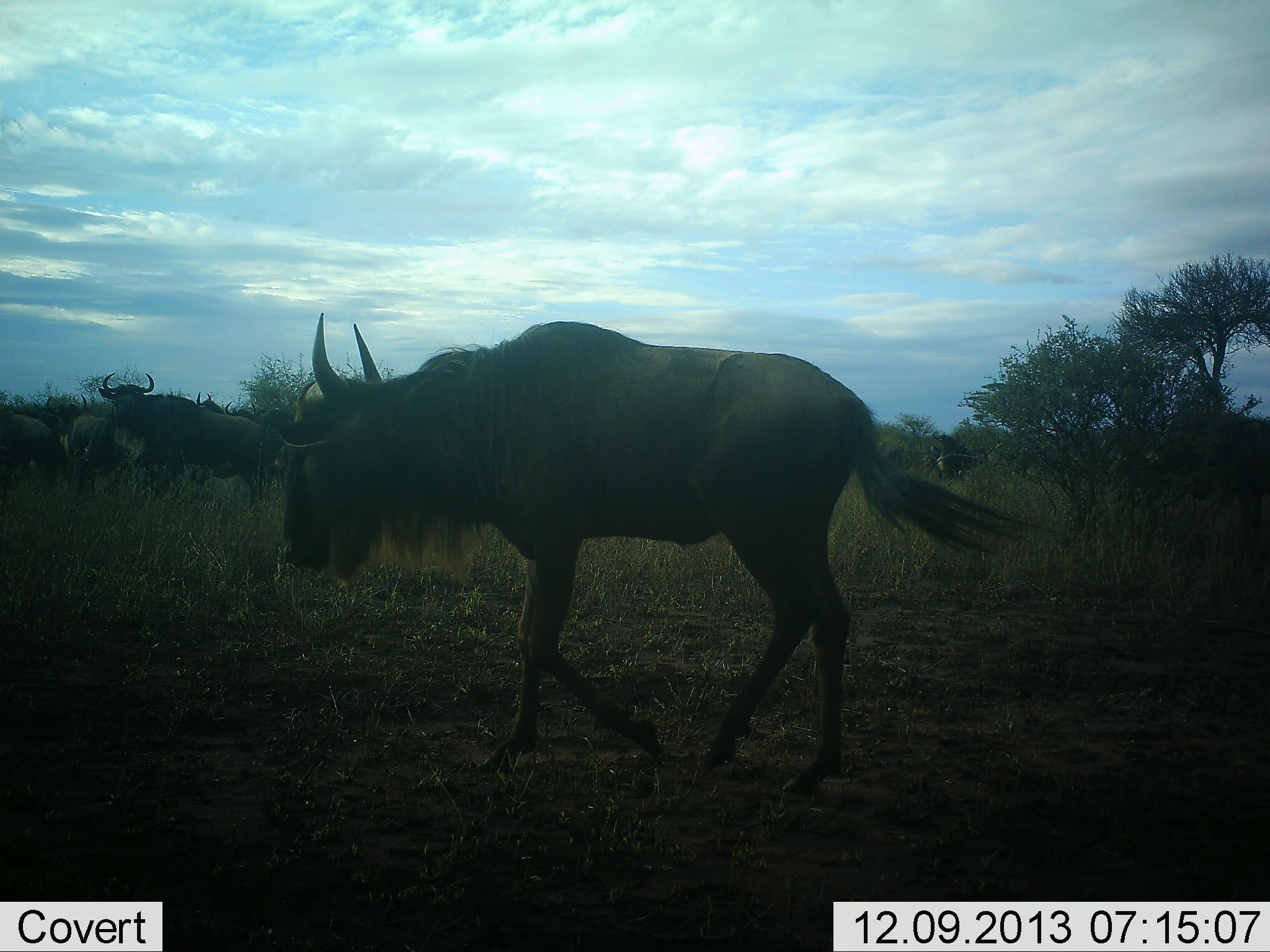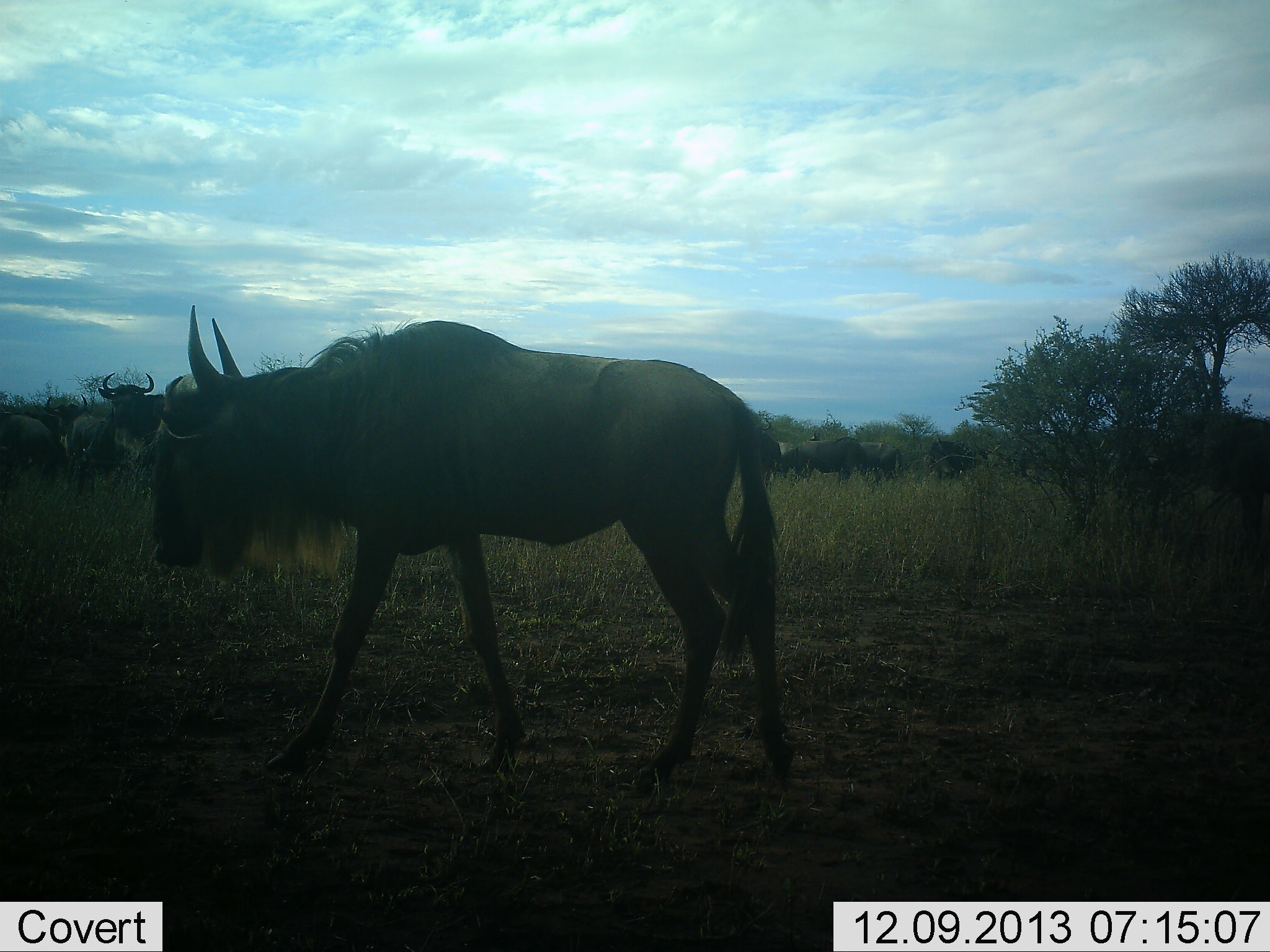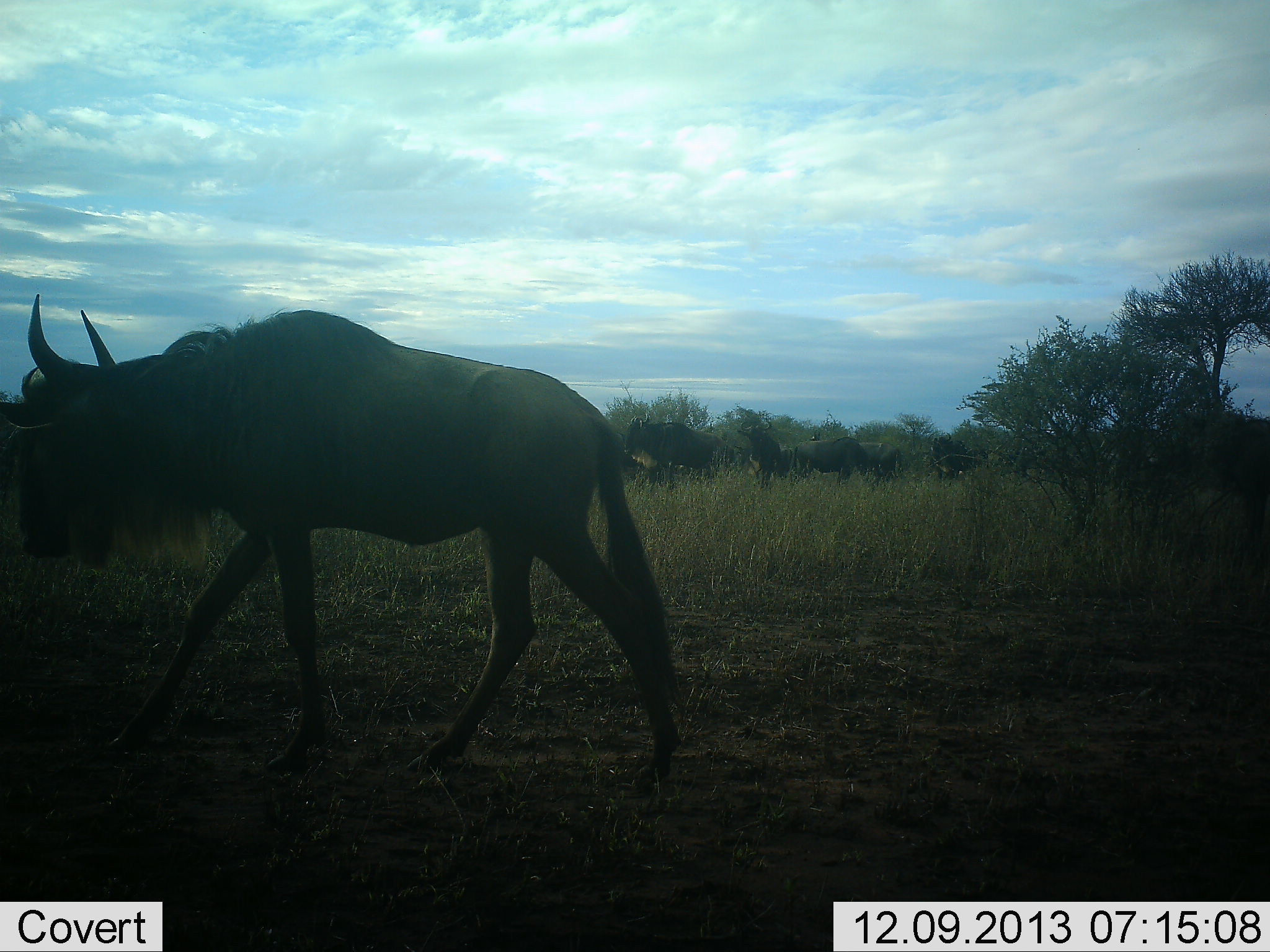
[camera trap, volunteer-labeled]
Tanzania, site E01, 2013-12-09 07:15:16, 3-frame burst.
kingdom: Animalia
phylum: Chordata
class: Mammalia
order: Artiodactyla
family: Bovidae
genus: Connochaetes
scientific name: Connochaetes taurinus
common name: blue wildebeest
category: wildebeest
Wildebeest (blue wildebeest) (Connochaetes taurinus), count 11-50. Behavior (volunteer vote fractions): standing 80%, resting 0%, moving 90%, interacting 0%. Young present (vote fraction): 0%. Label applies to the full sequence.